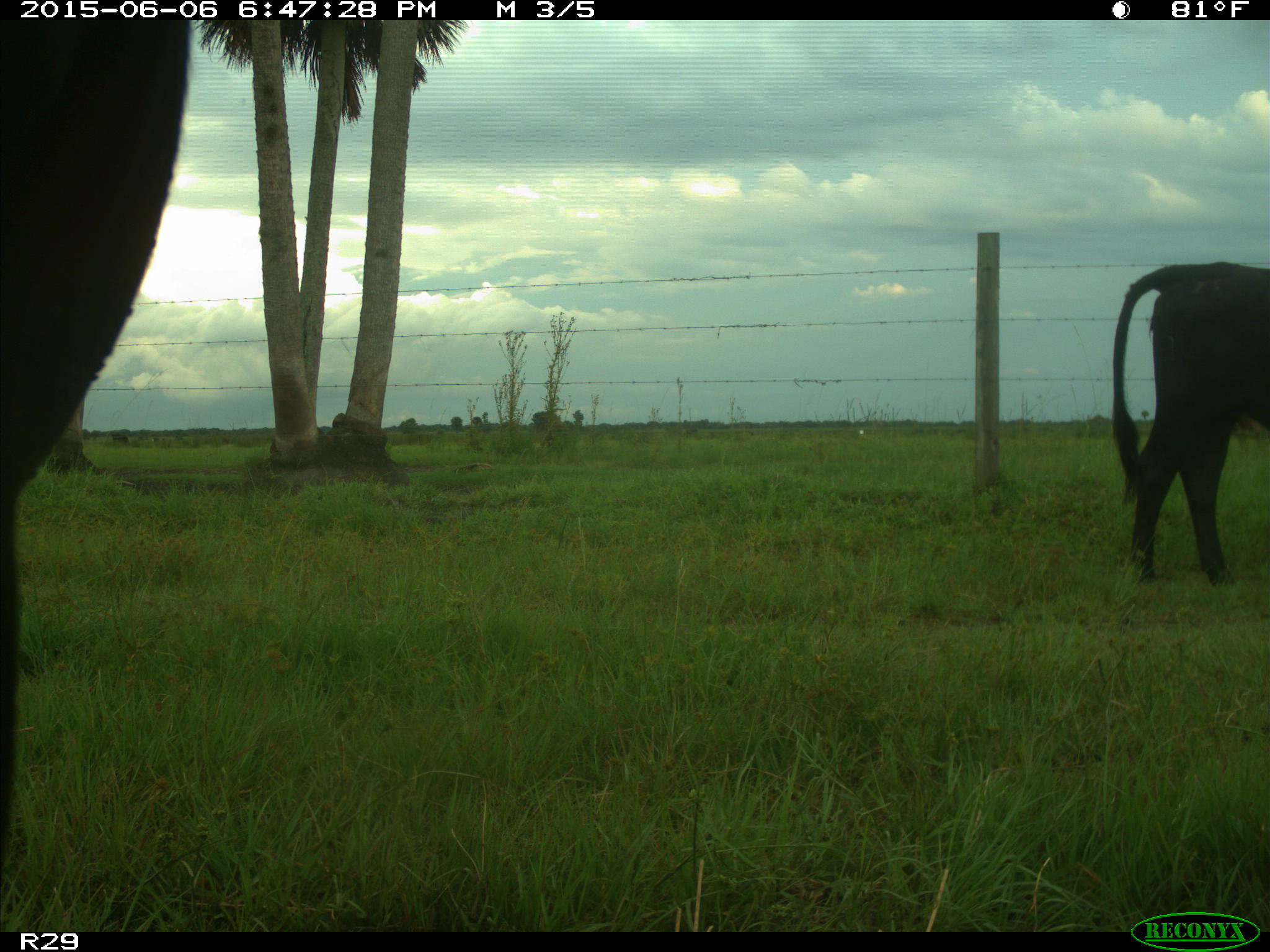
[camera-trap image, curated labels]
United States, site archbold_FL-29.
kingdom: Animalia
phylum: Chordata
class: Mammalia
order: Artiodactyla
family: Bovidae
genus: Bos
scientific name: Bos taurus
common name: domestic cow